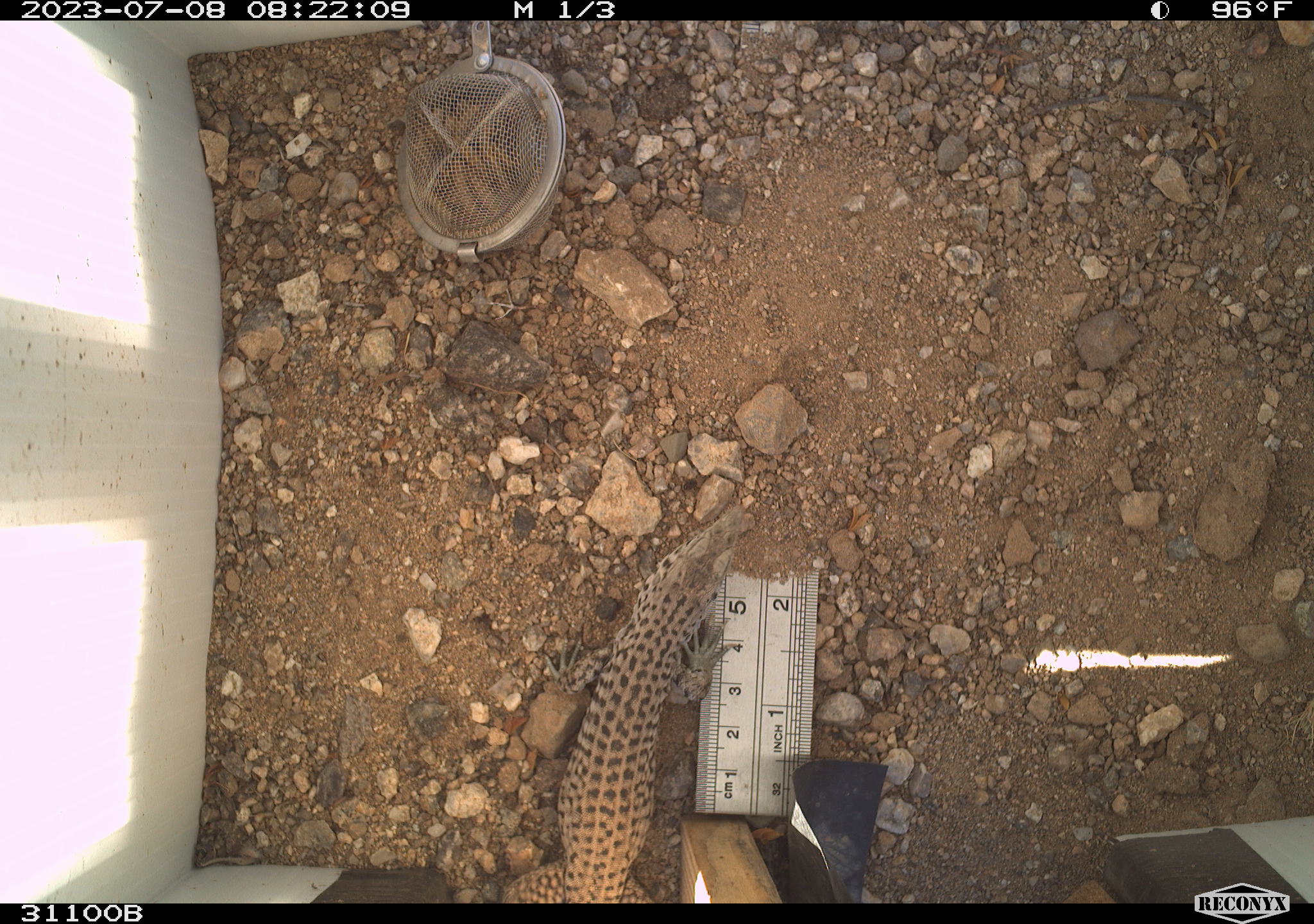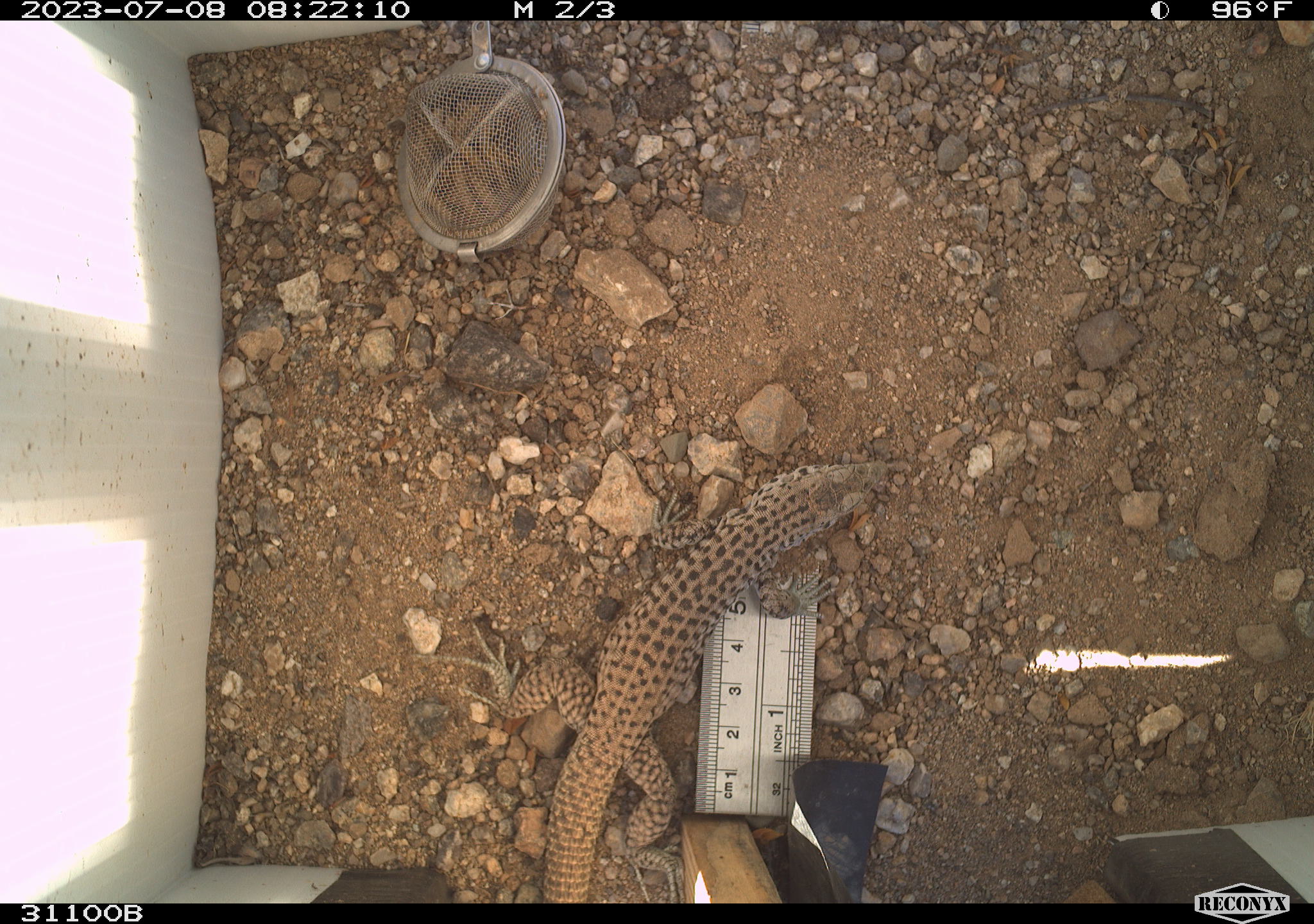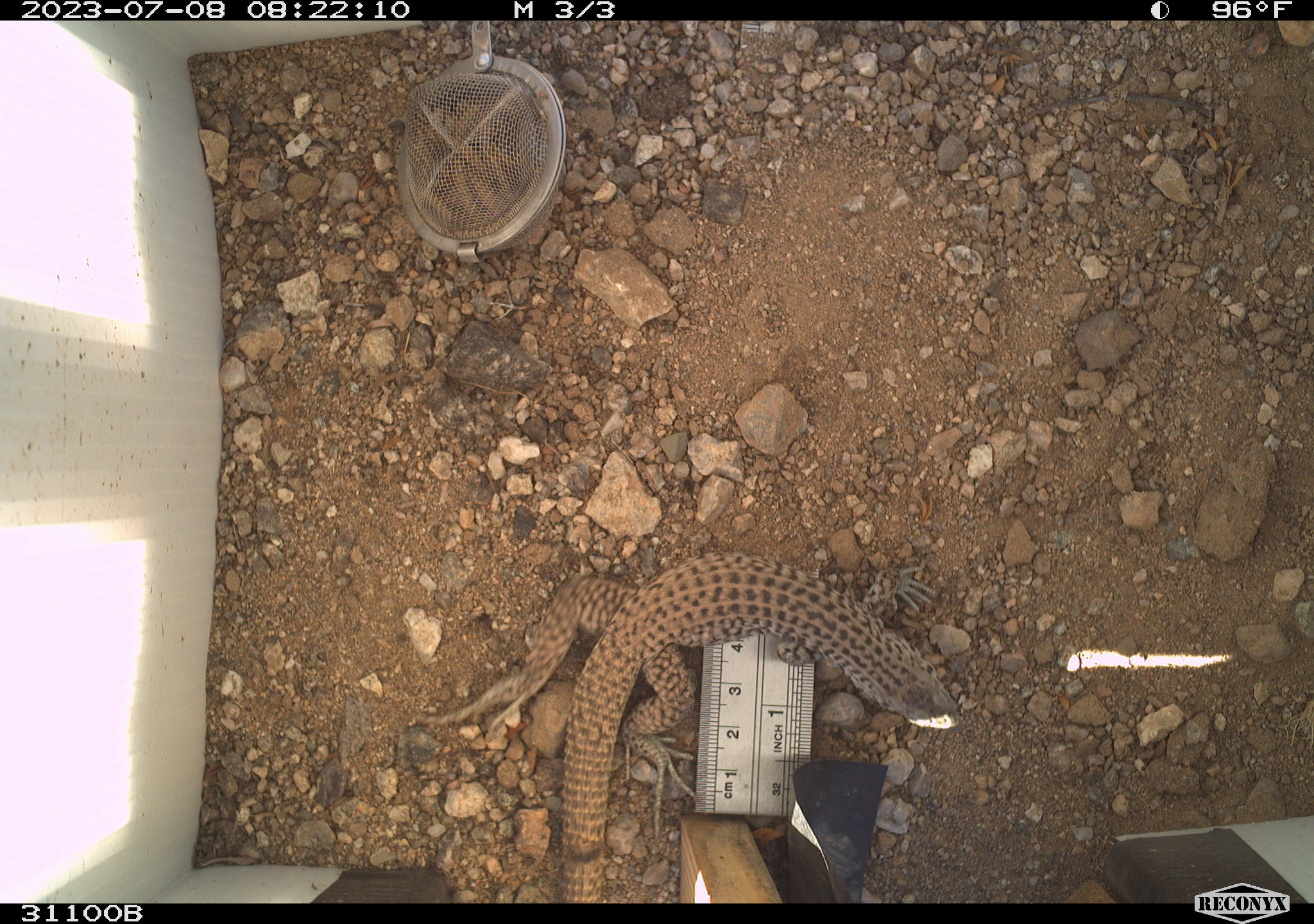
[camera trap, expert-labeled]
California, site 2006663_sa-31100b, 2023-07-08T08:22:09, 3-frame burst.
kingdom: Animalia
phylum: Chordata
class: Reptilia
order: Squamata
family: Teiidae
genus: Aspidoscelis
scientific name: Aspidoscelis tigris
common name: western whiptail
Western whiptail (Aspidoscelis tigris).